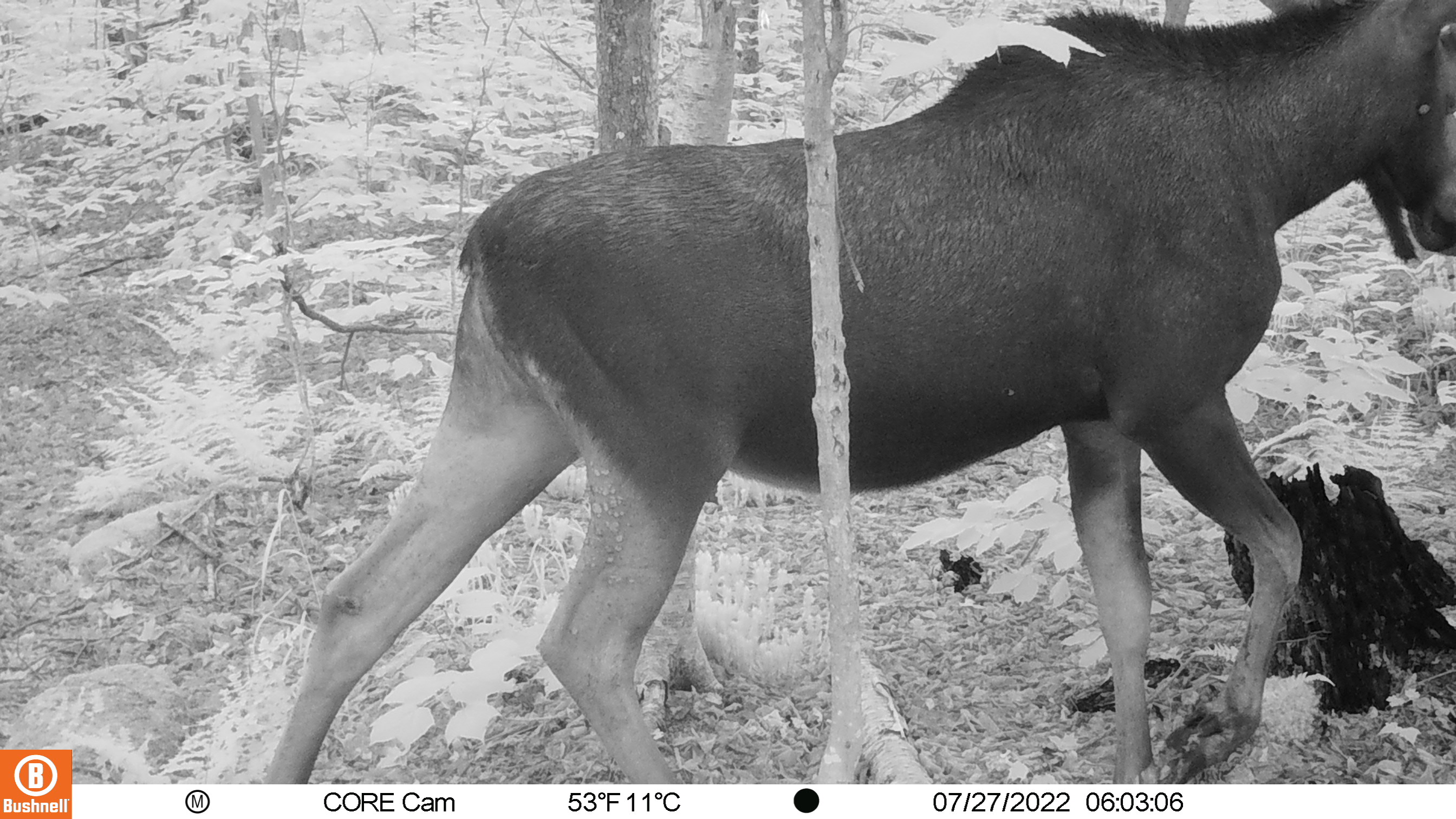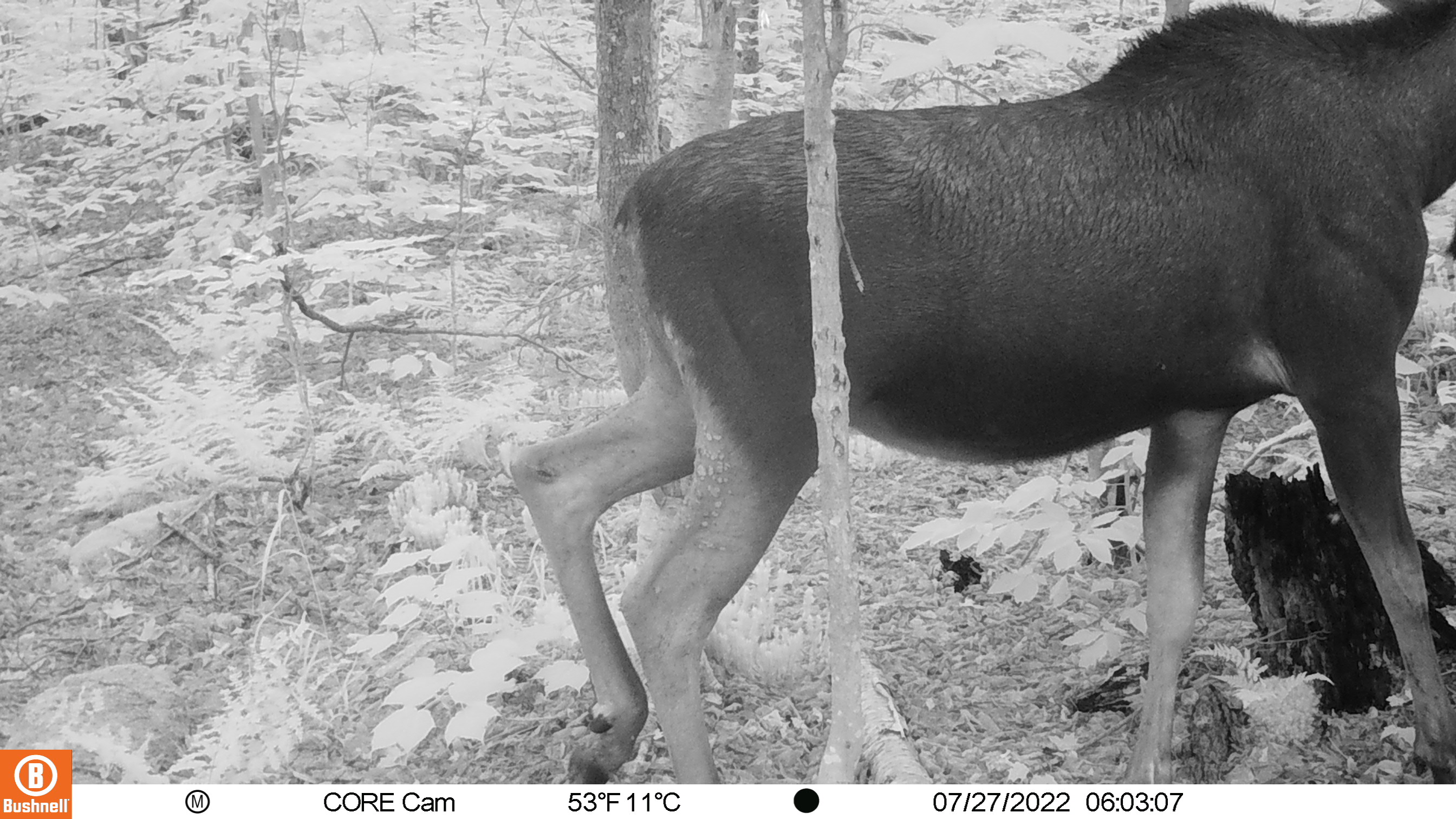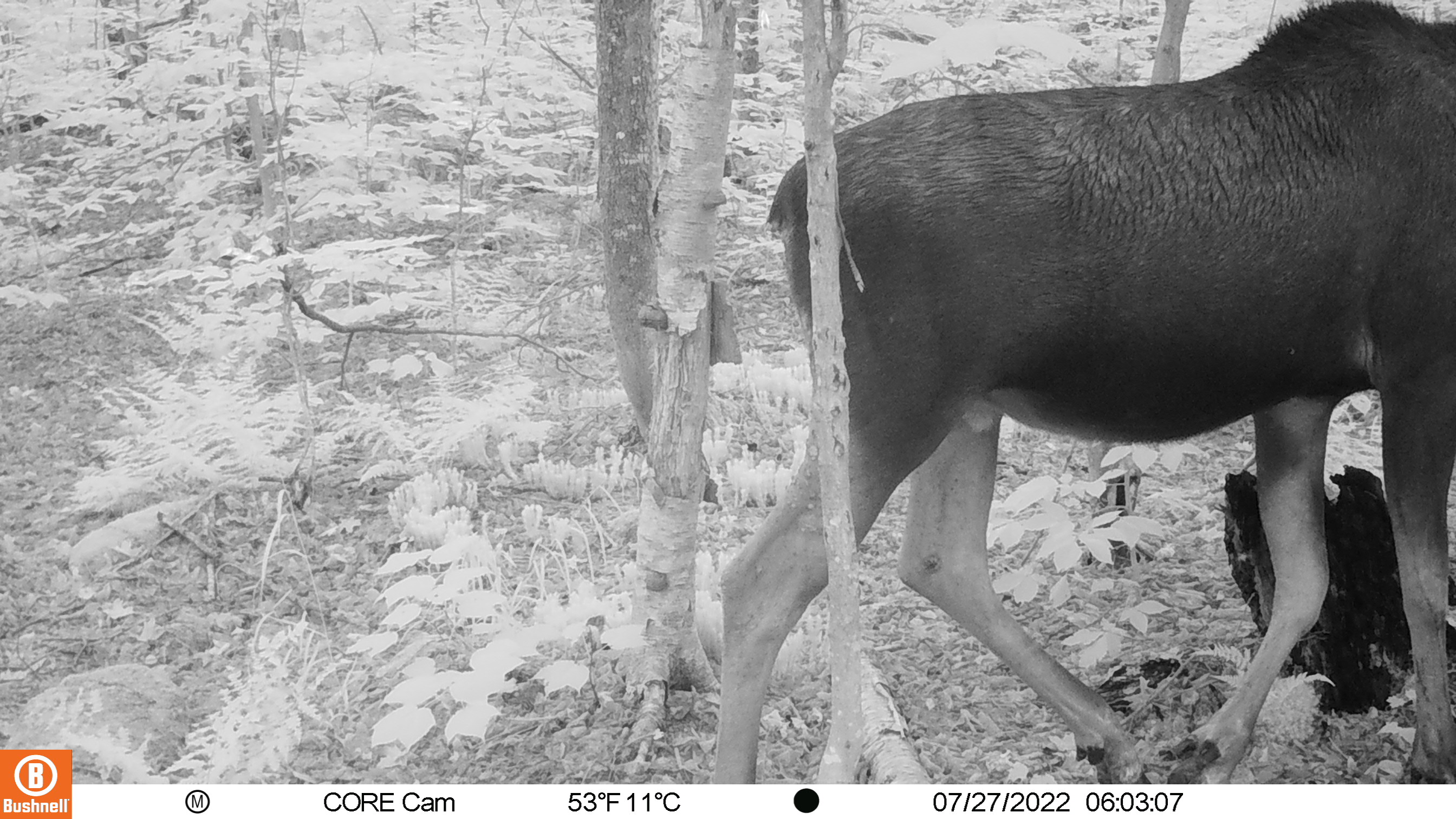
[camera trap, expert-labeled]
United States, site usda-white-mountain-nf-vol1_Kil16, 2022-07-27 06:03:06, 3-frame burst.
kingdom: Animalia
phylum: Chordata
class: Mammalia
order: Artiodactyla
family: Cervidae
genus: Alces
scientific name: Alces alces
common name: moose